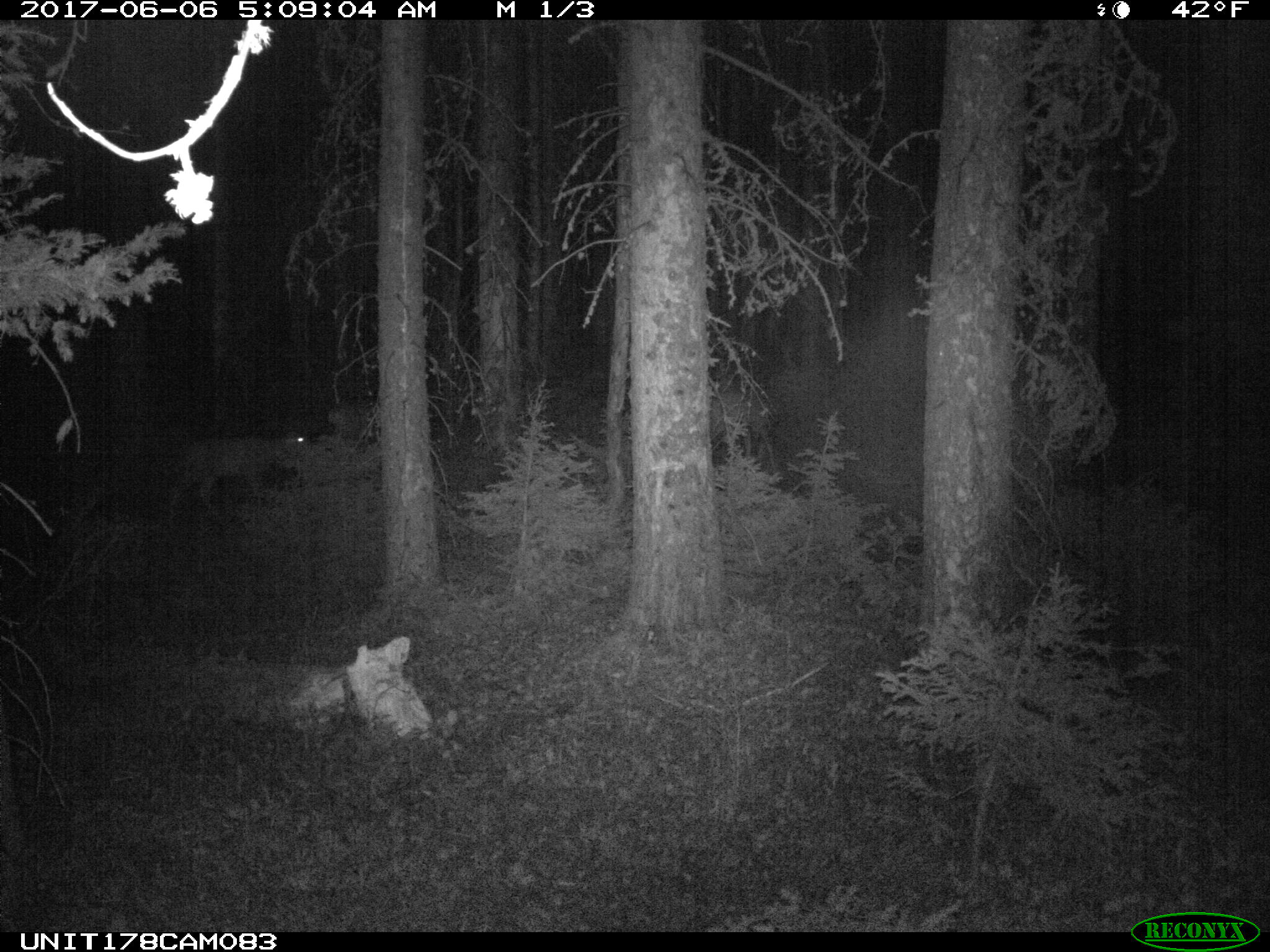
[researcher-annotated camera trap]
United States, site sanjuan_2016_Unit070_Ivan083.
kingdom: Animalia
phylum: Chordata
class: Mammalia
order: Artiodactyla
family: Cervidae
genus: Odocoileus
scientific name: Odocoileus hemionus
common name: mule deer